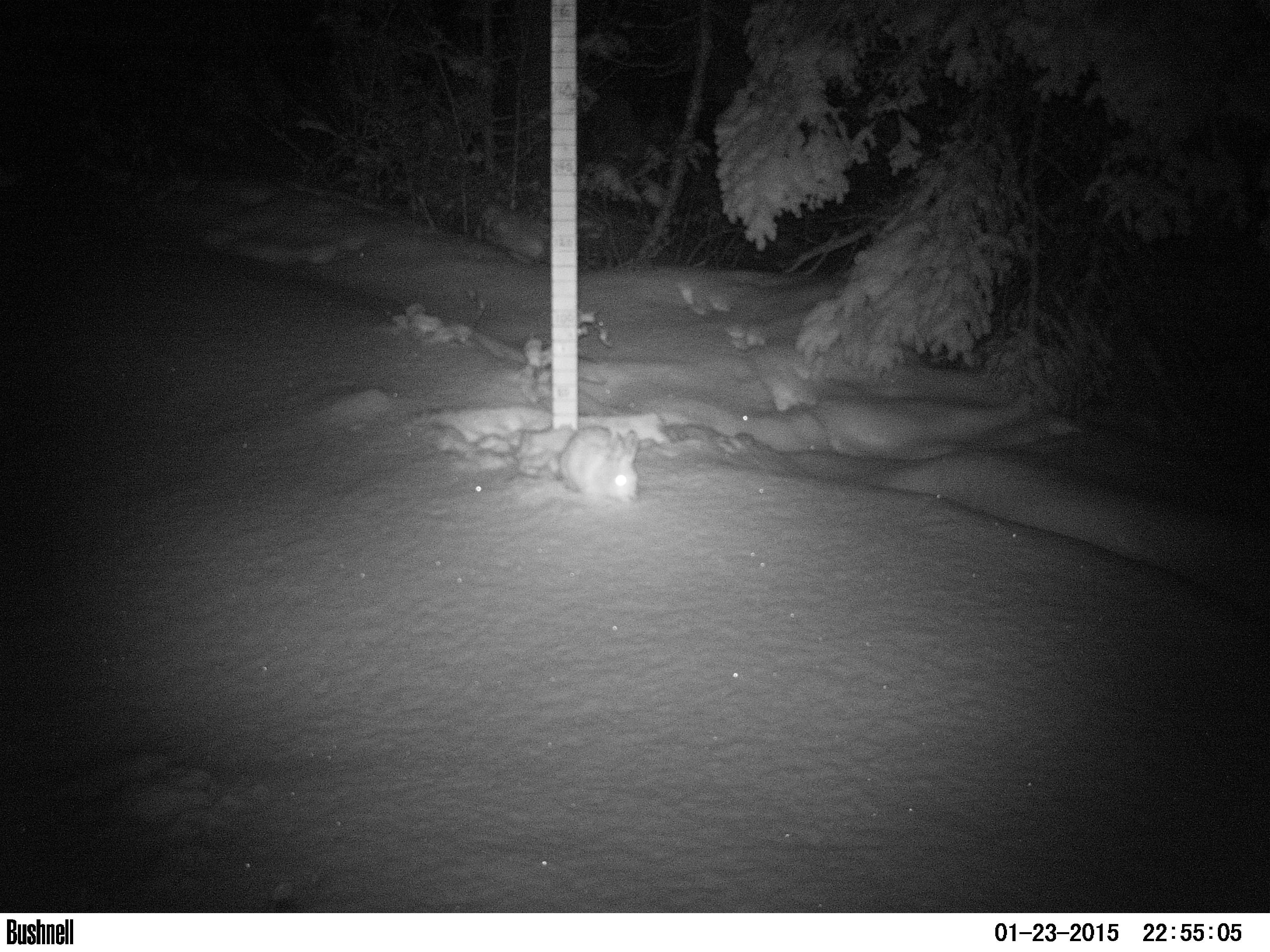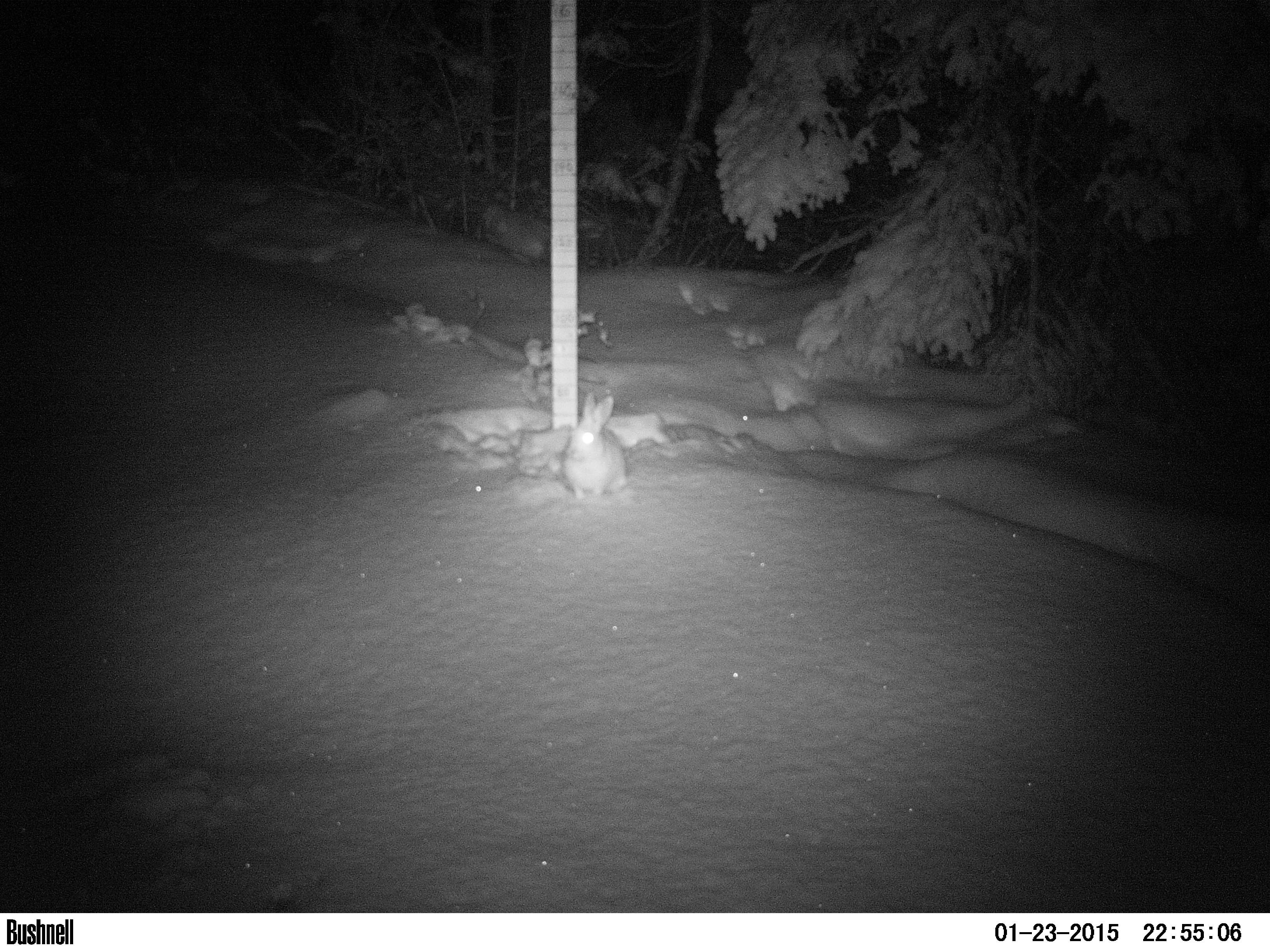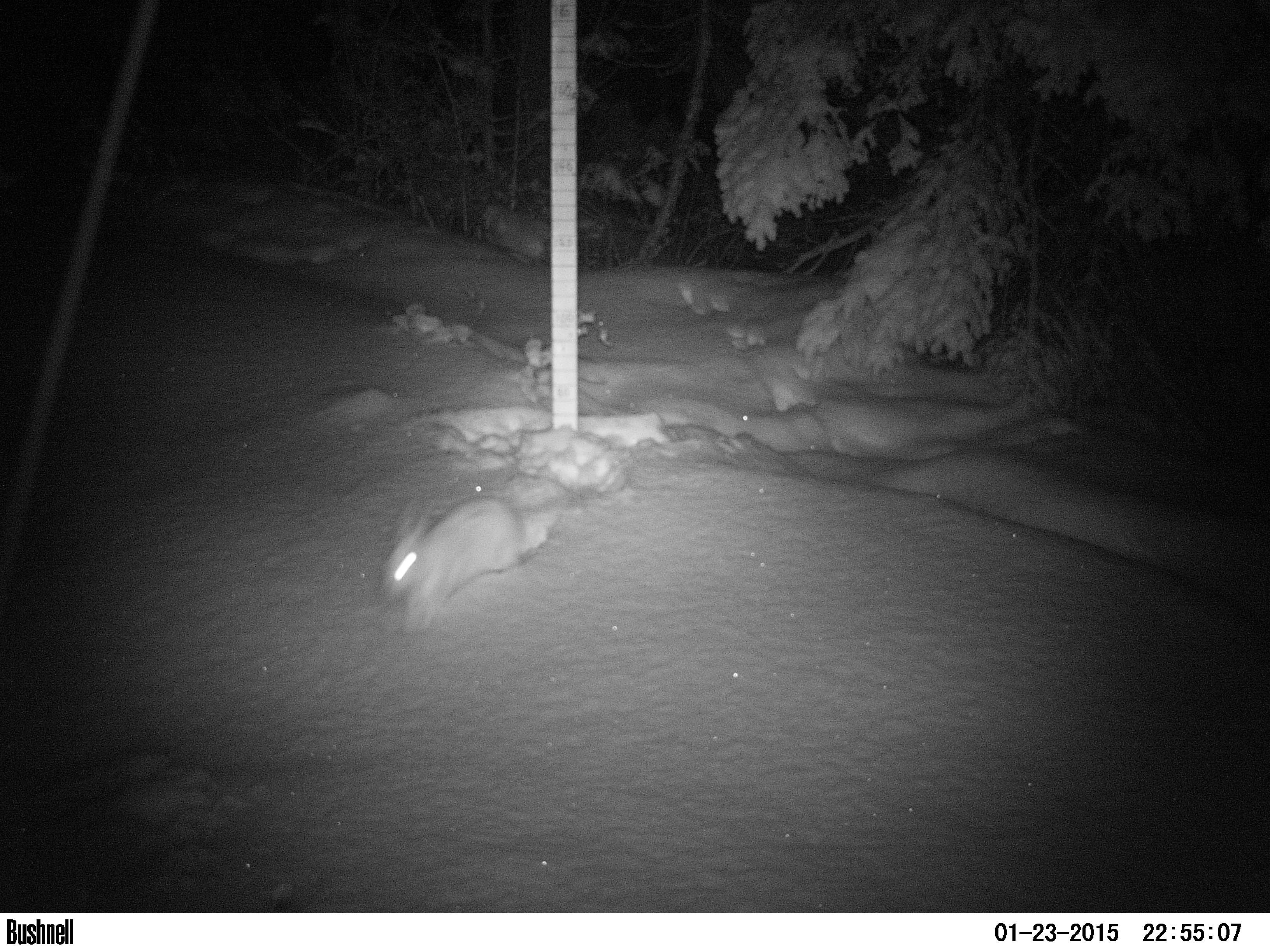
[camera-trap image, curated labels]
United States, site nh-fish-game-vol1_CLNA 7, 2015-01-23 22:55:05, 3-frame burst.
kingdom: Animalia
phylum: Chordata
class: Mammalia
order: Lagomorpha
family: Leporidae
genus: Lepus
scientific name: Lepus americanus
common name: snowshoe hare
Snowshoe hare (Lepus americanus).